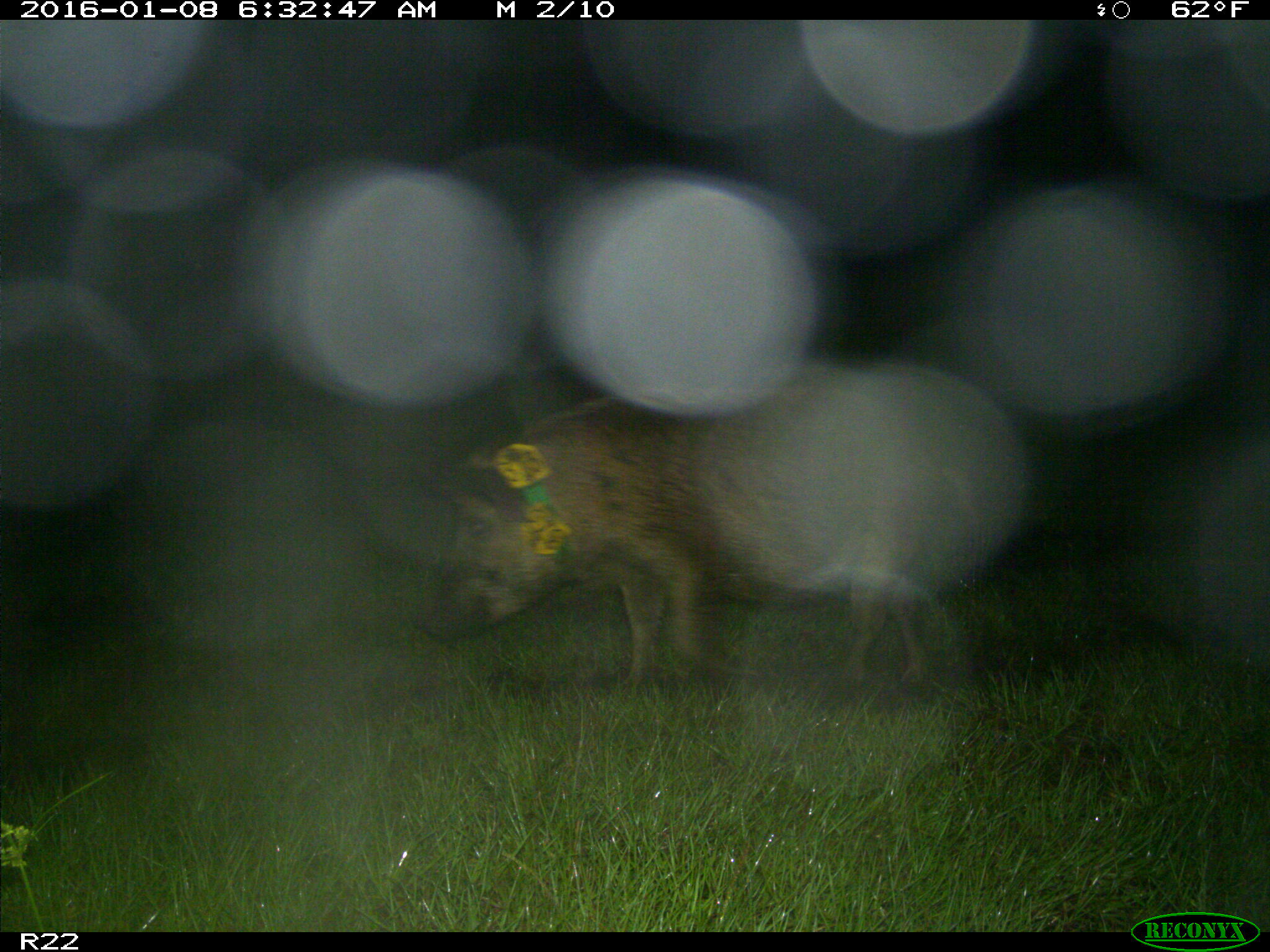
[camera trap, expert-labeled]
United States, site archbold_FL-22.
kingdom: Animalia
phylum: Chordata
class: Mammalia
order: Artiodactyla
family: Suidae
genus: Sus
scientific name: Sus scrofa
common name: wild boar